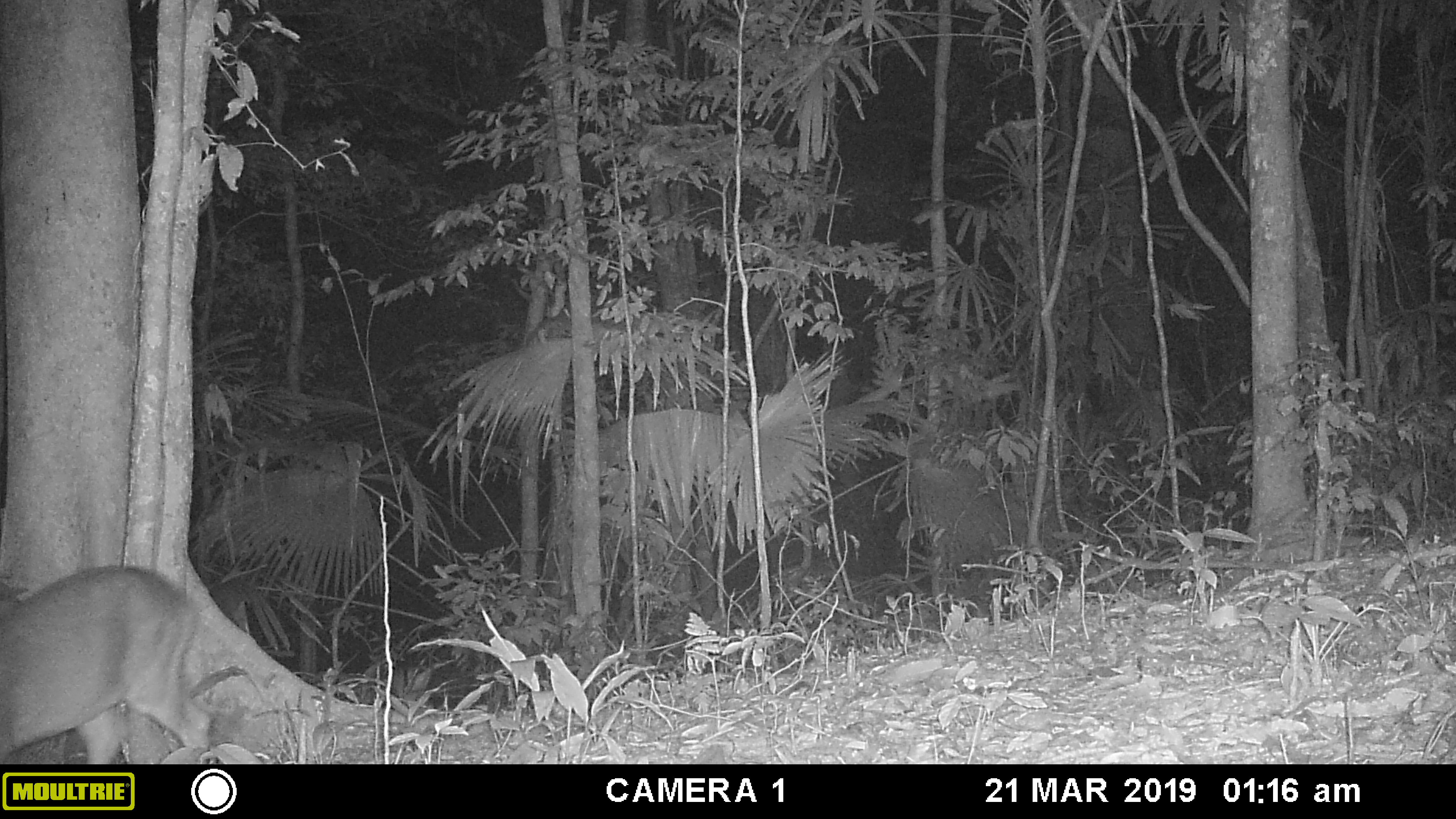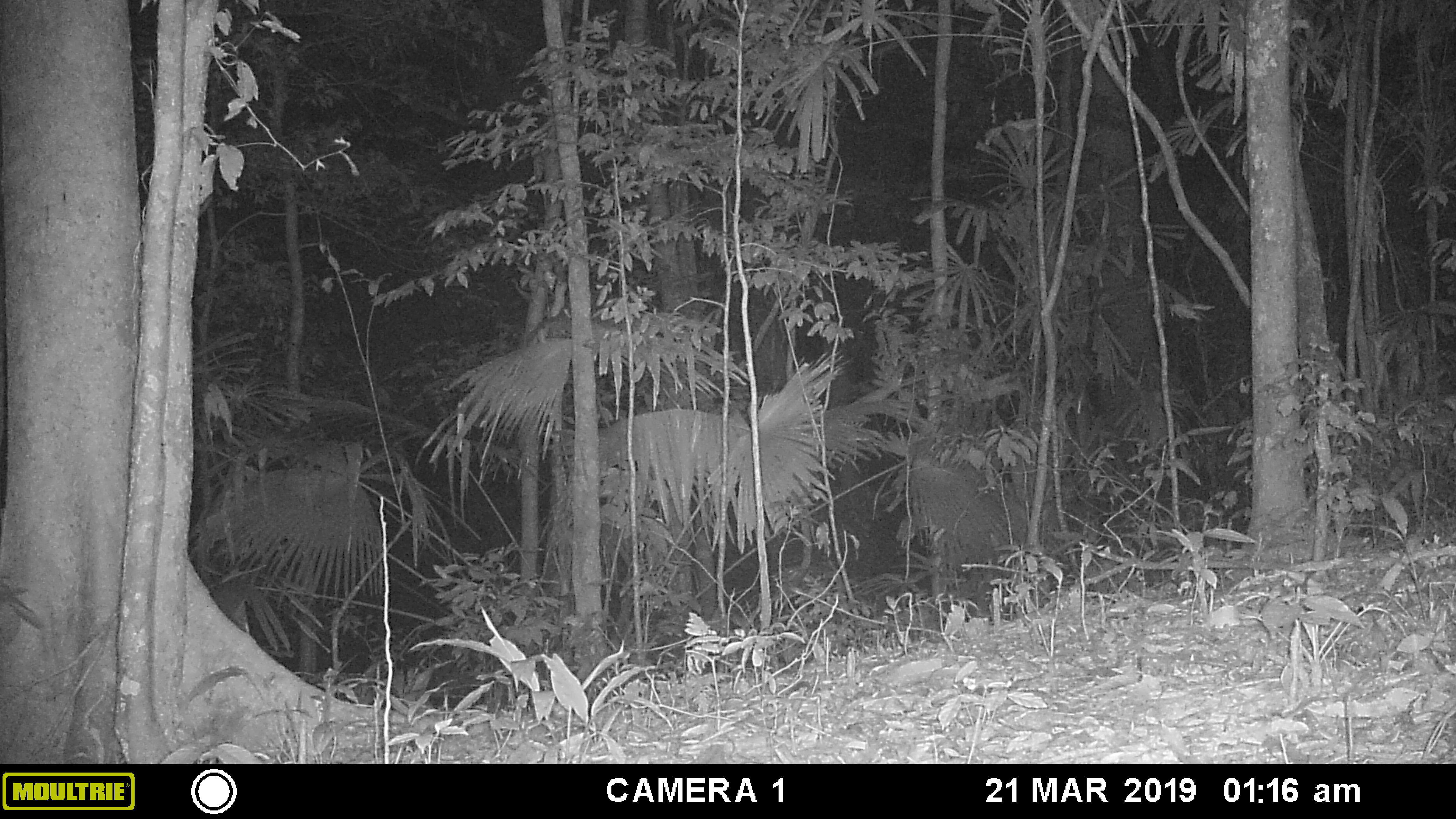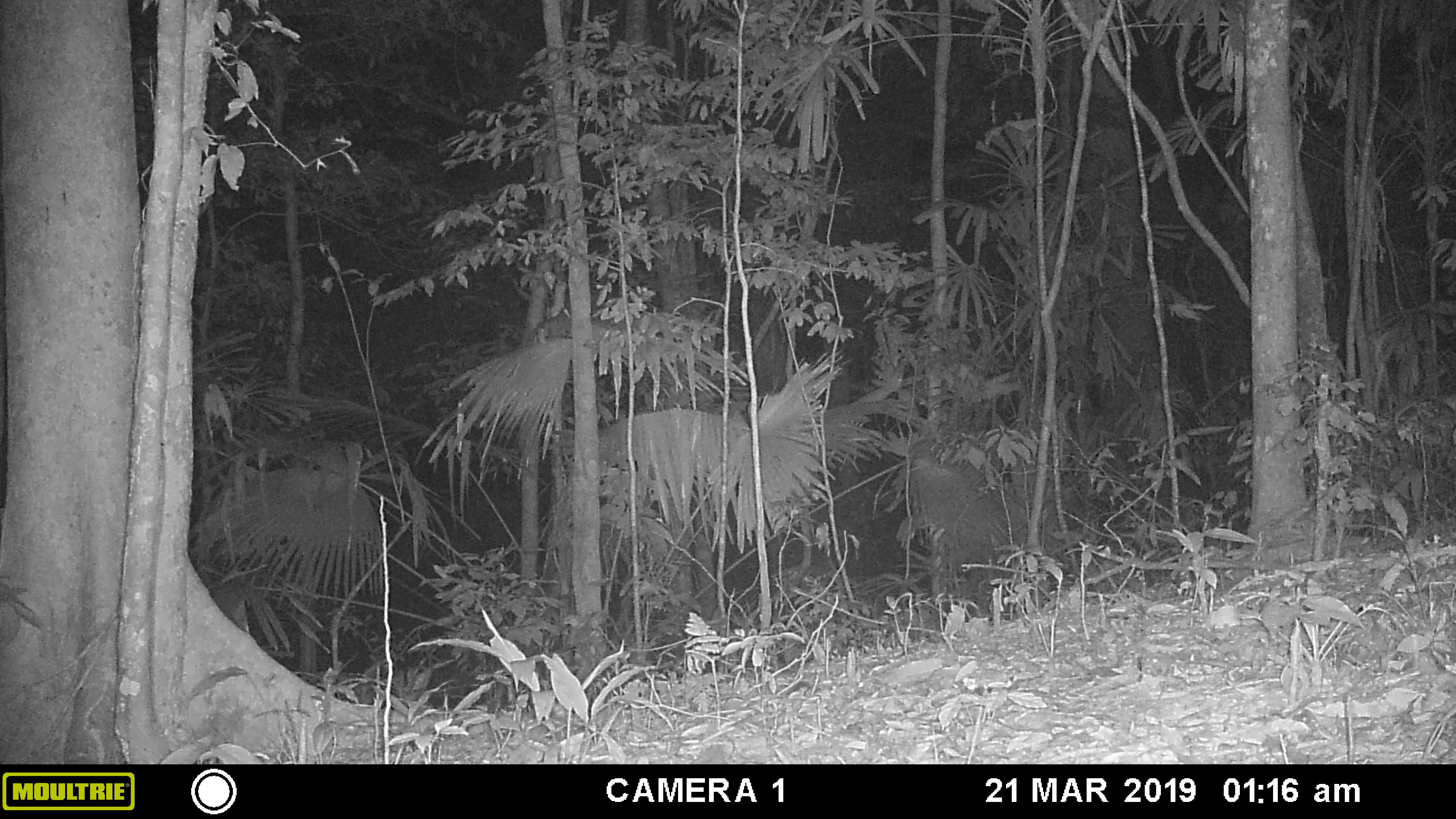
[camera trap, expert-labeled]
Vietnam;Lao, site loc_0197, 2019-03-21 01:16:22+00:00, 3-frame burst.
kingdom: Animalia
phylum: Chordata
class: Mammalia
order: Artiodactyla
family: Cervidae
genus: Muntiacus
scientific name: Muntiacus vuquangensis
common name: large-antlered muntjac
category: large antlered muntjac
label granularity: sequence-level